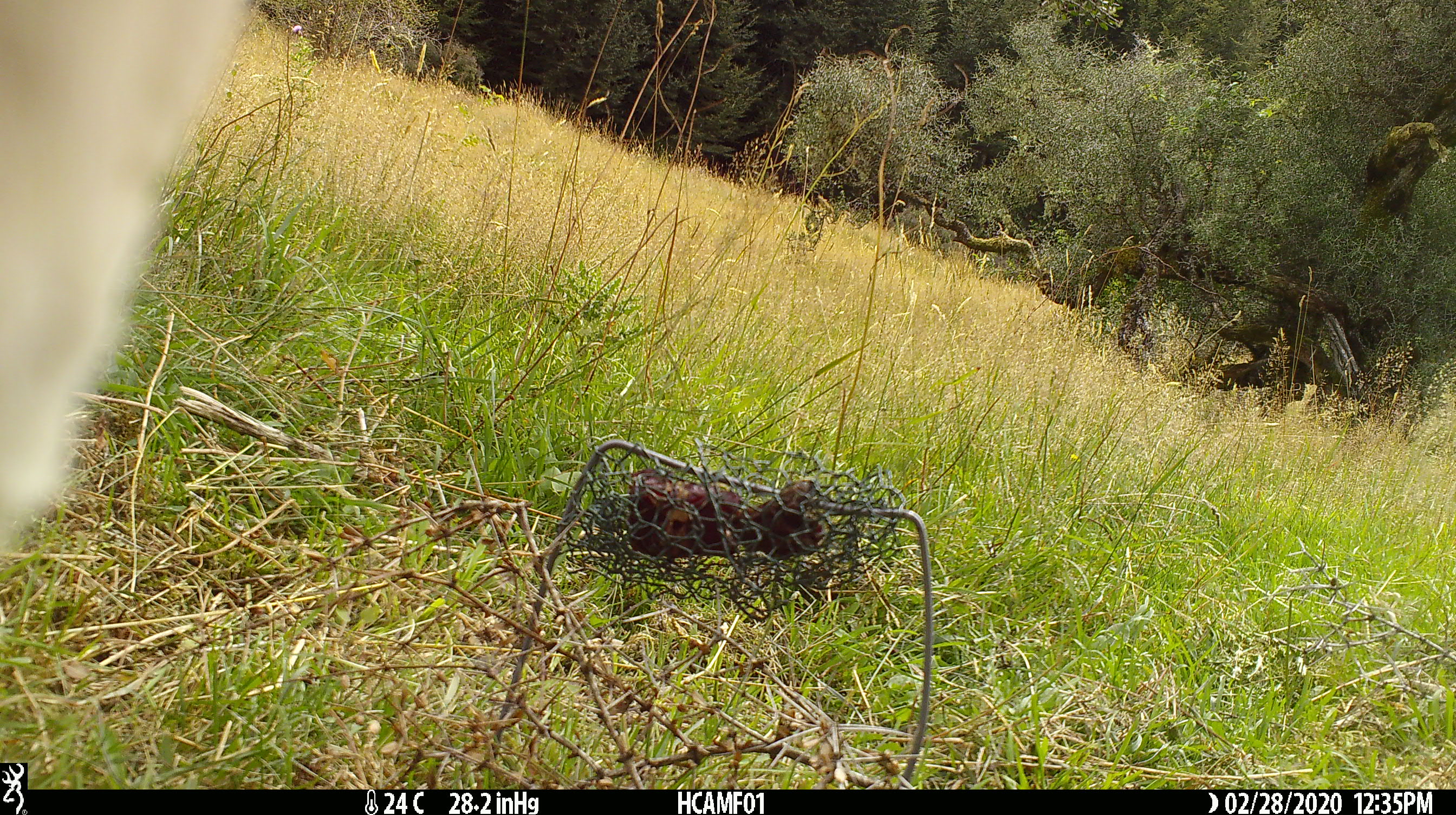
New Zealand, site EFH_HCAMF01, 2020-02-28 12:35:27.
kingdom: Animalia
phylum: Chordata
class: Mammalia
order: Artiodactyla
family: Bovidae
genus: Bos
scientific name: Bos taurus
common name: domestic cow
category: cow